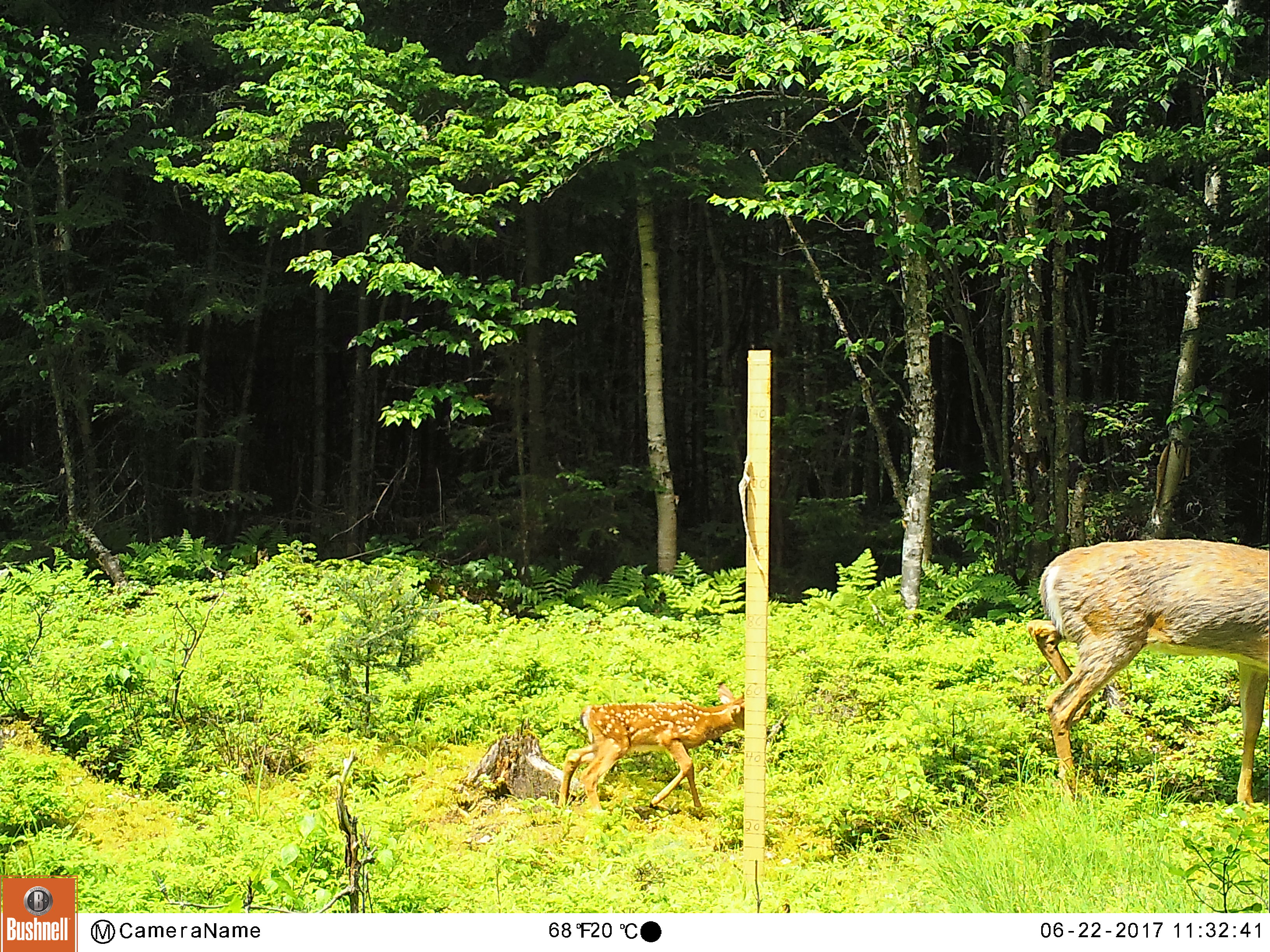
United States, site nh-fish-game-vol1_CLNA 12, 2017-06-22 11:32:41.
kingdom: Animalia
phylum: Chordata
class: Mammalia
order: Artiodactyla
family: Cervidae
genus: Odocoileus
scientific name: Odocoileus virginianus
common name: white-tailed deer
White-tailed deer (Odocoileus virginianus).